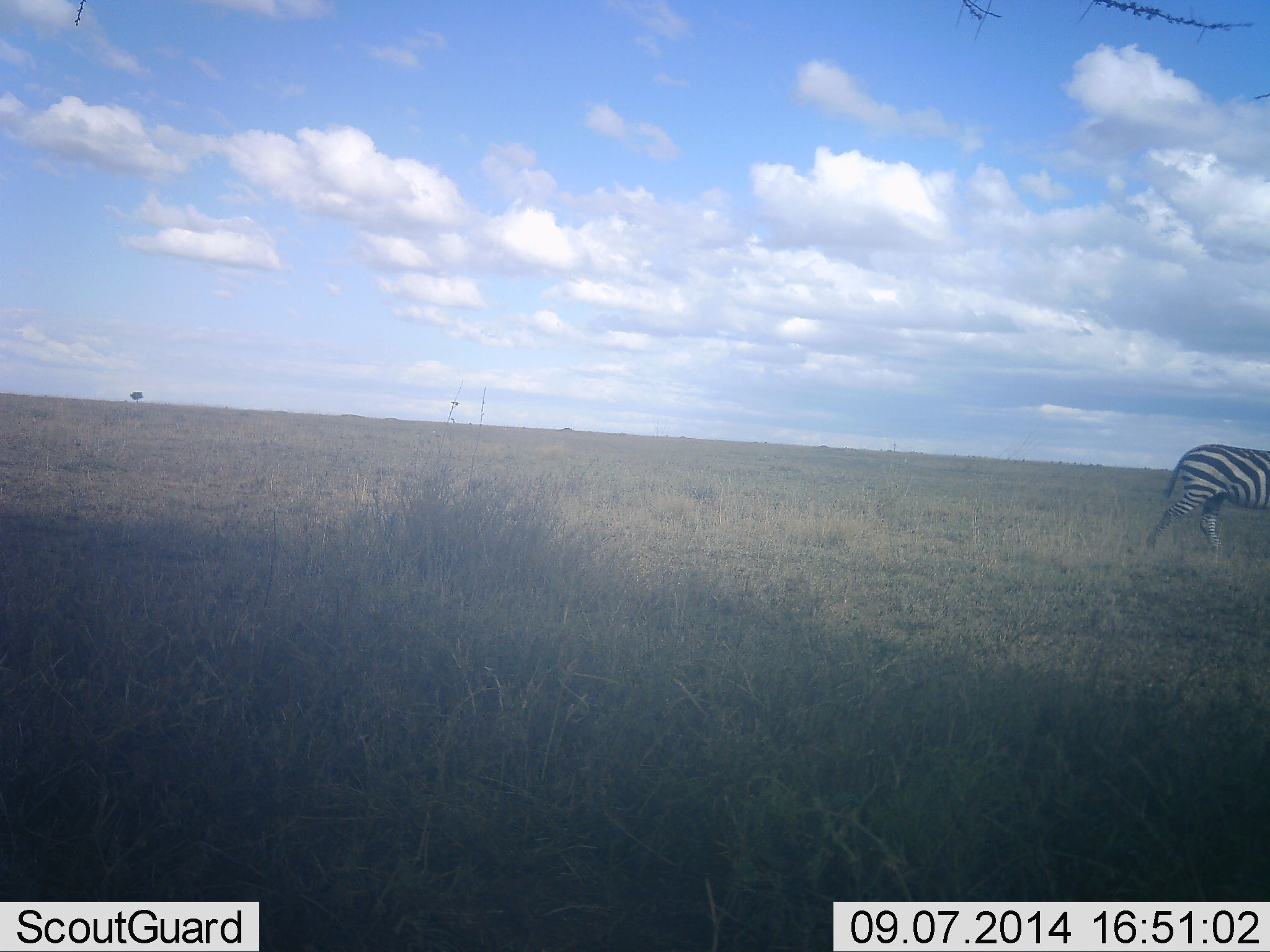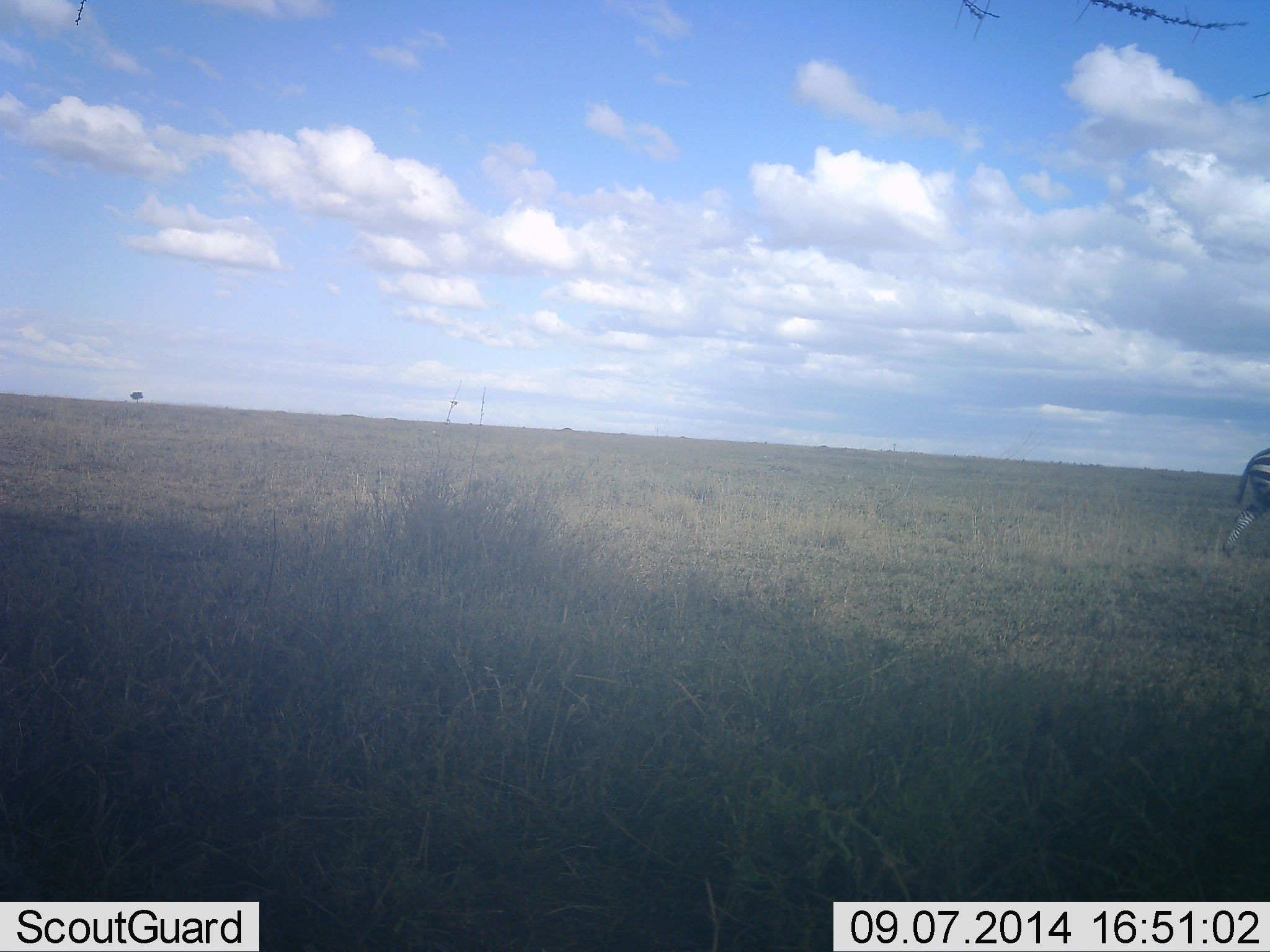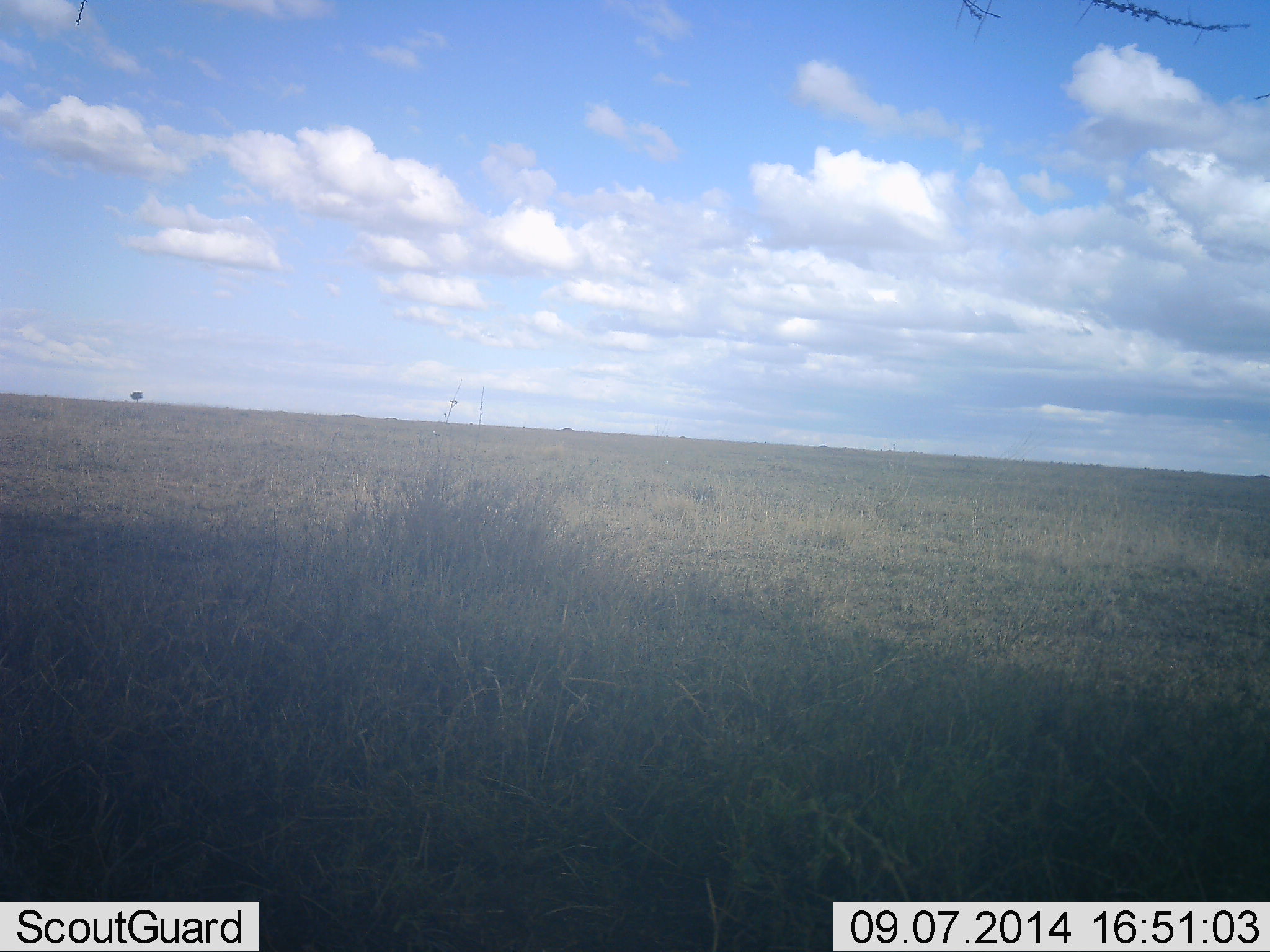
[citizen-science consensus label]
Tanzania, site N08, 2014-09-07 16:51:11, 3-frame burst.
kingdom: Animalia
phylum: Chordata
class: Mammalia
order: Perissodactyla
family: Equidae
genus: Equus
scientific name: Equus quagga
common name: plains zebra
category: zebra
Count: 1.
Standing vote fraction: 0%.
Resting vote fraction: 0%.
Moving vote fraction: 100%.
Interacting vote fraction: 0%.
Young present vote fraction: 0%.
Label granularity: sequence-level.